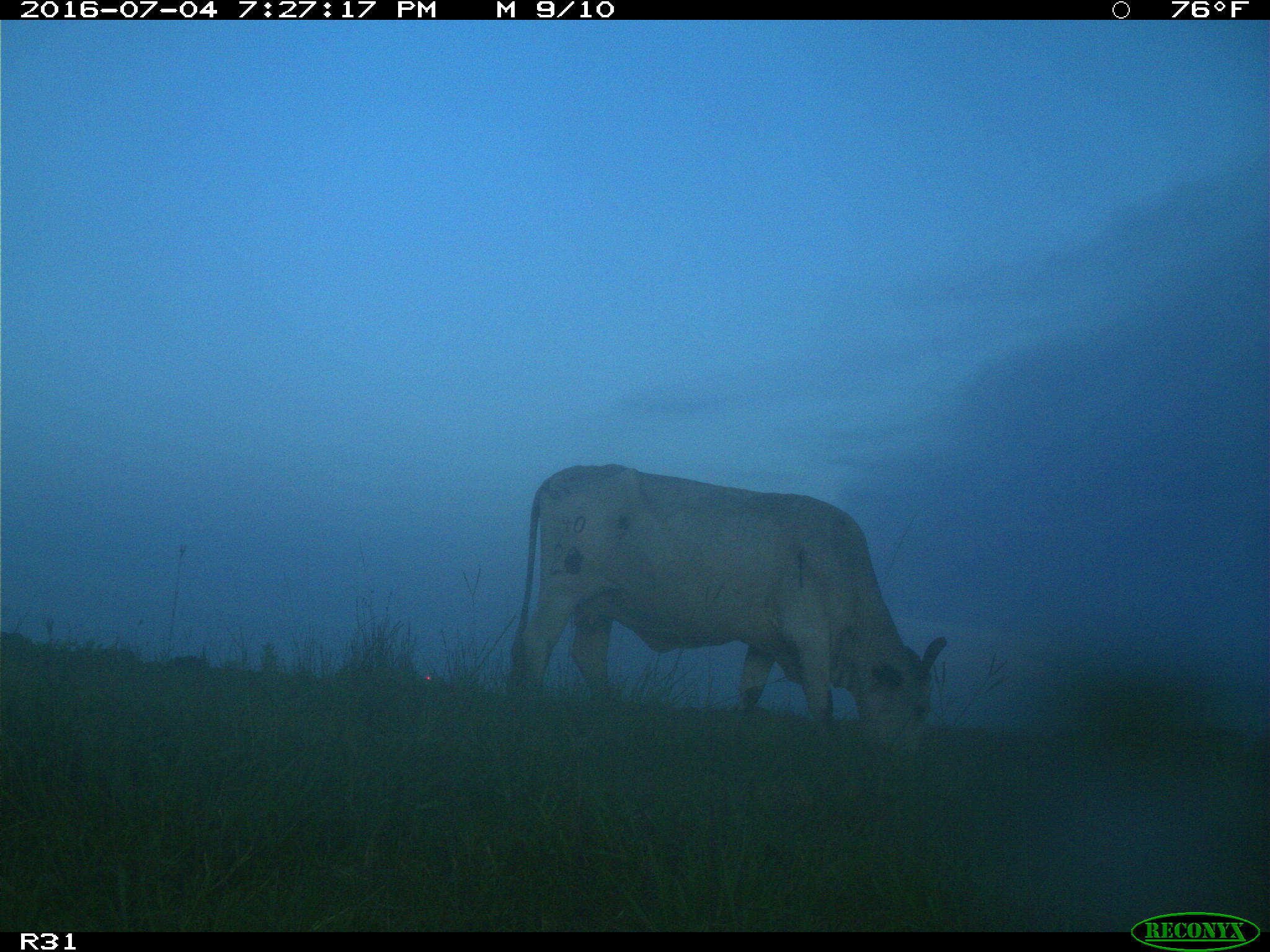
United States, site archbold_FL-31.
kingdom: Animalia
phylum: Chordata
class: Mammalia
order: Artiodactyla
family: Bovidae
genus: Bos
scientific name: Bos taurus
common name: domestic cow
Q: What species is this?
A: Bos taurus (domestic cow).